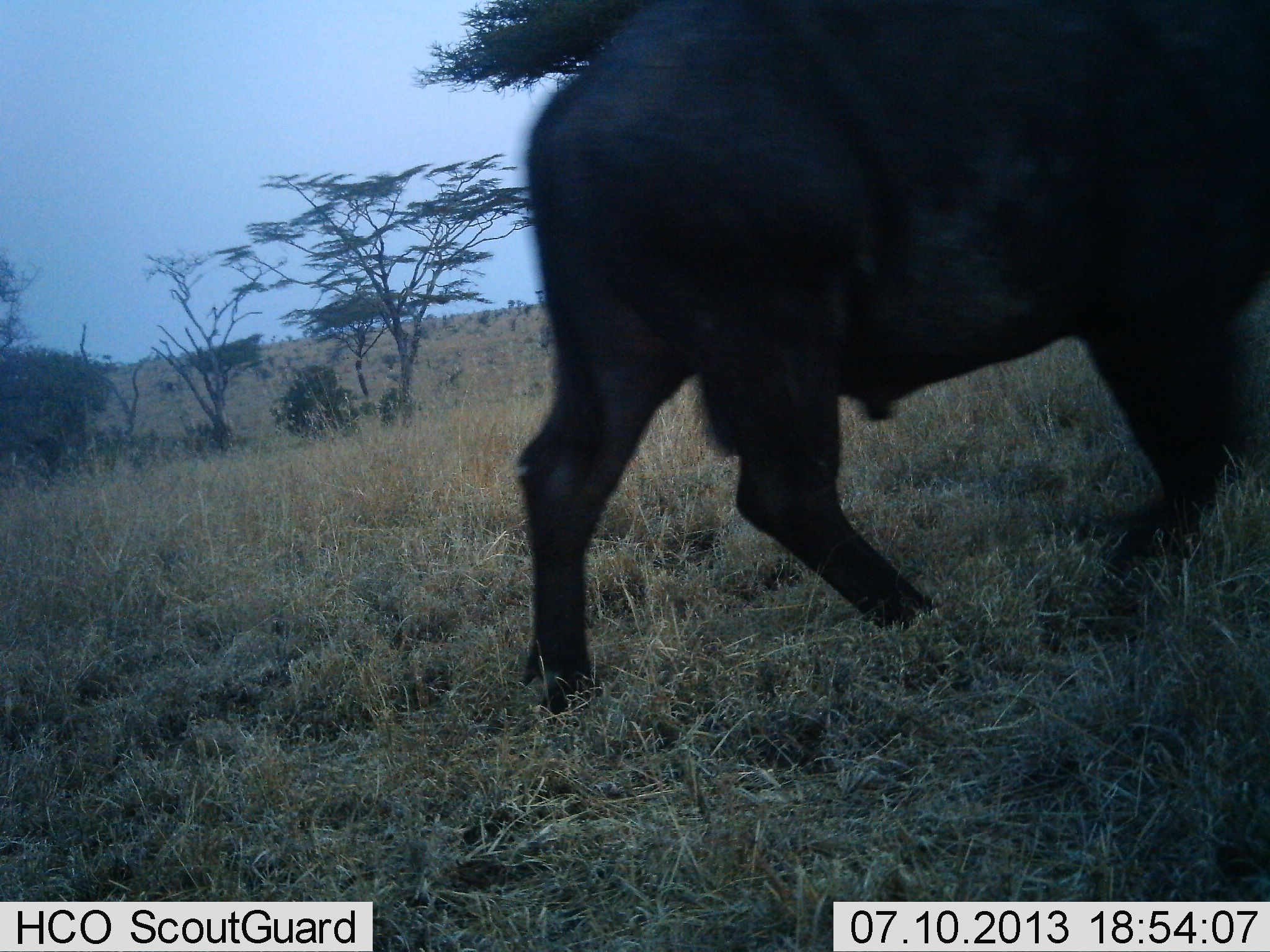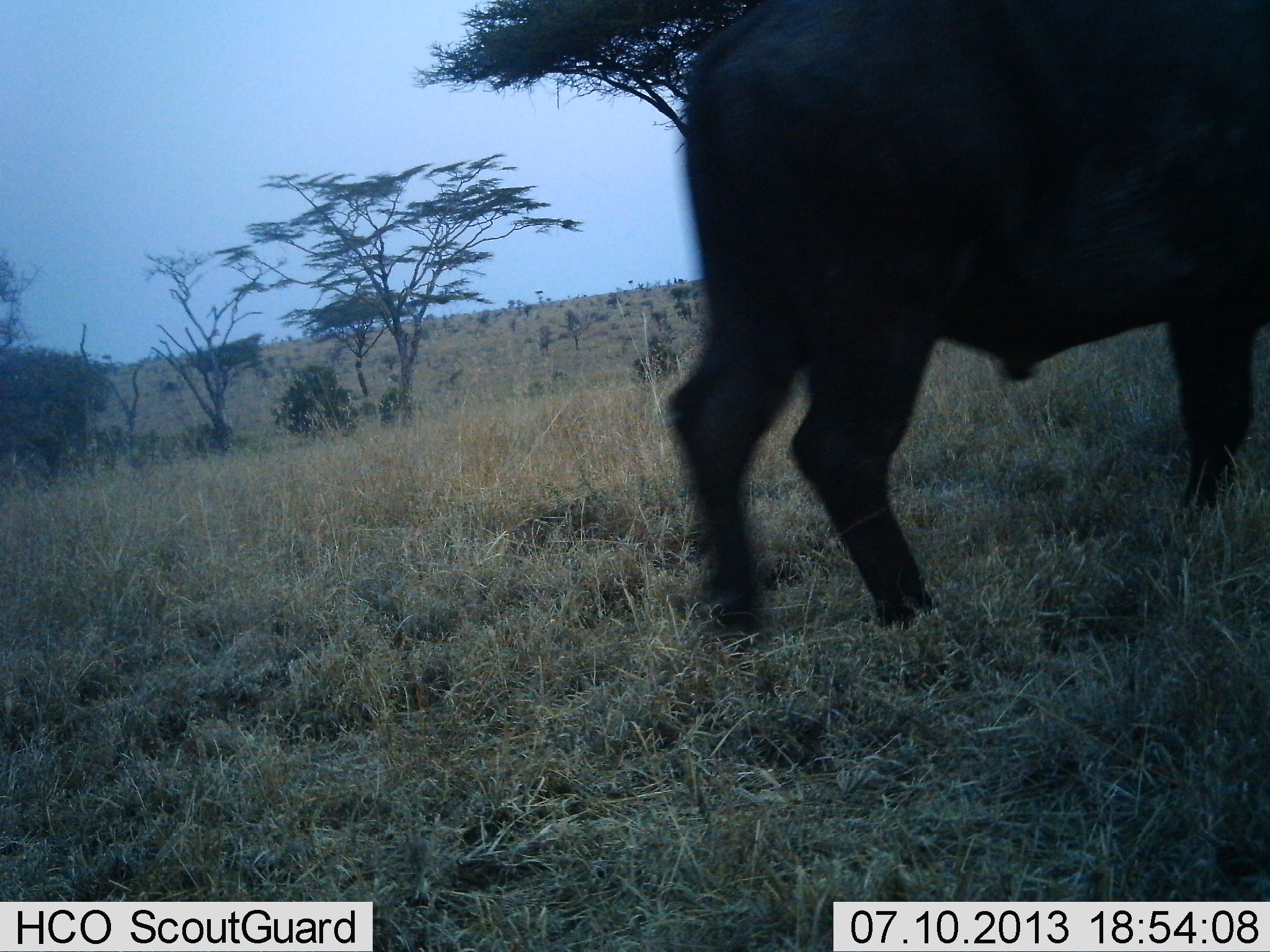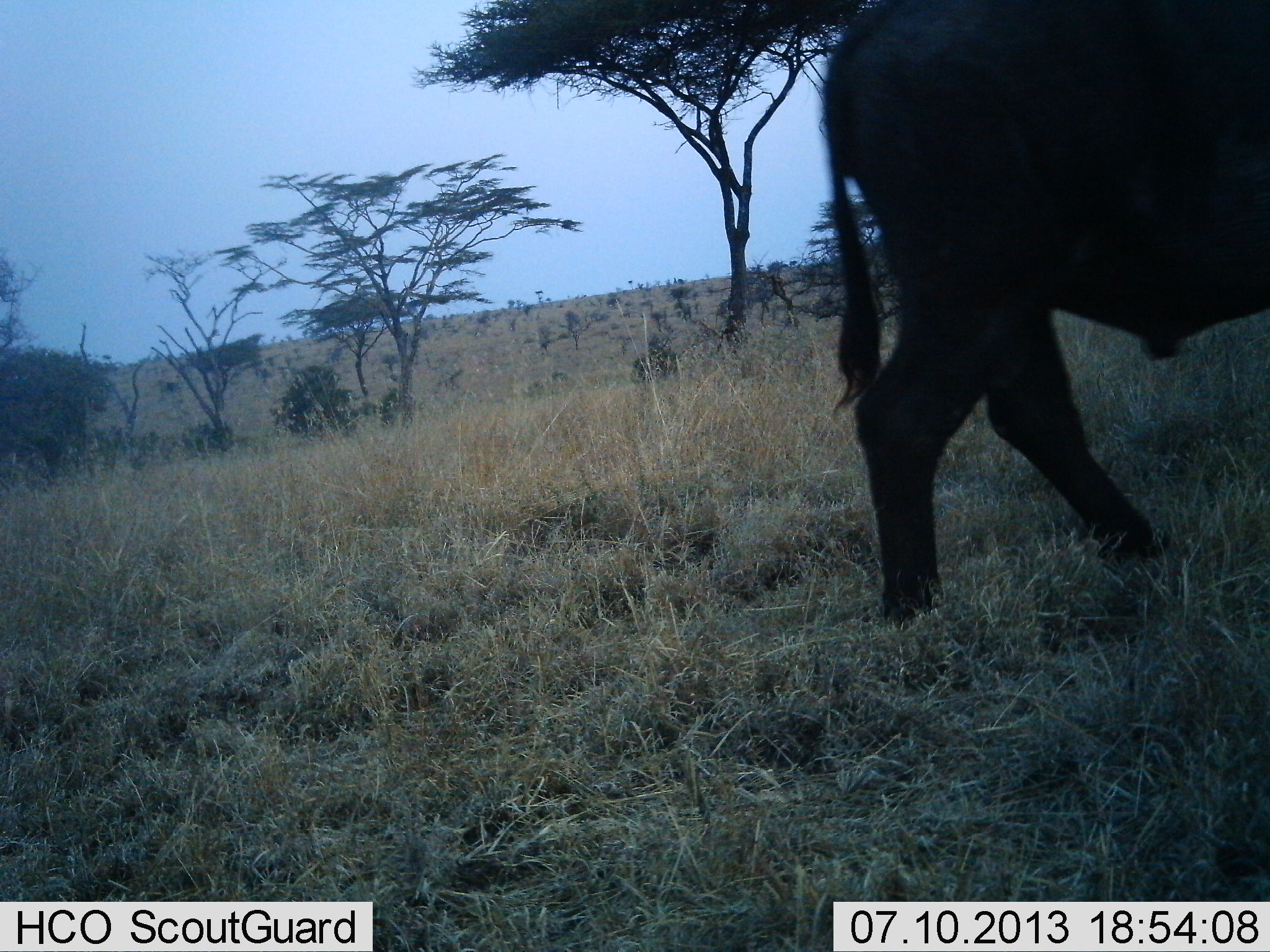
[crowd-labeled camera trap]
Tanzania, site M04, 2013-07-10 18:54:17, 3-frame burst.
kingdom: Animalia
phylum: Chordata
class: Mammalia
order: Artiodactyla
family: Bovidae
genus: Syncerus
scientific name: Syncerus caffer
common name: cape buffalo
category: buffalo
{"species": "buffalo (cape buffalo) (Syncerus caffer)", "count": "1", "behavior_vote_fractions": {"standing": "0%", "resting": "6%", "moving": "94%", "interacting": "0%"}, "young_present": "0%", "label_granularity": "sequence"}